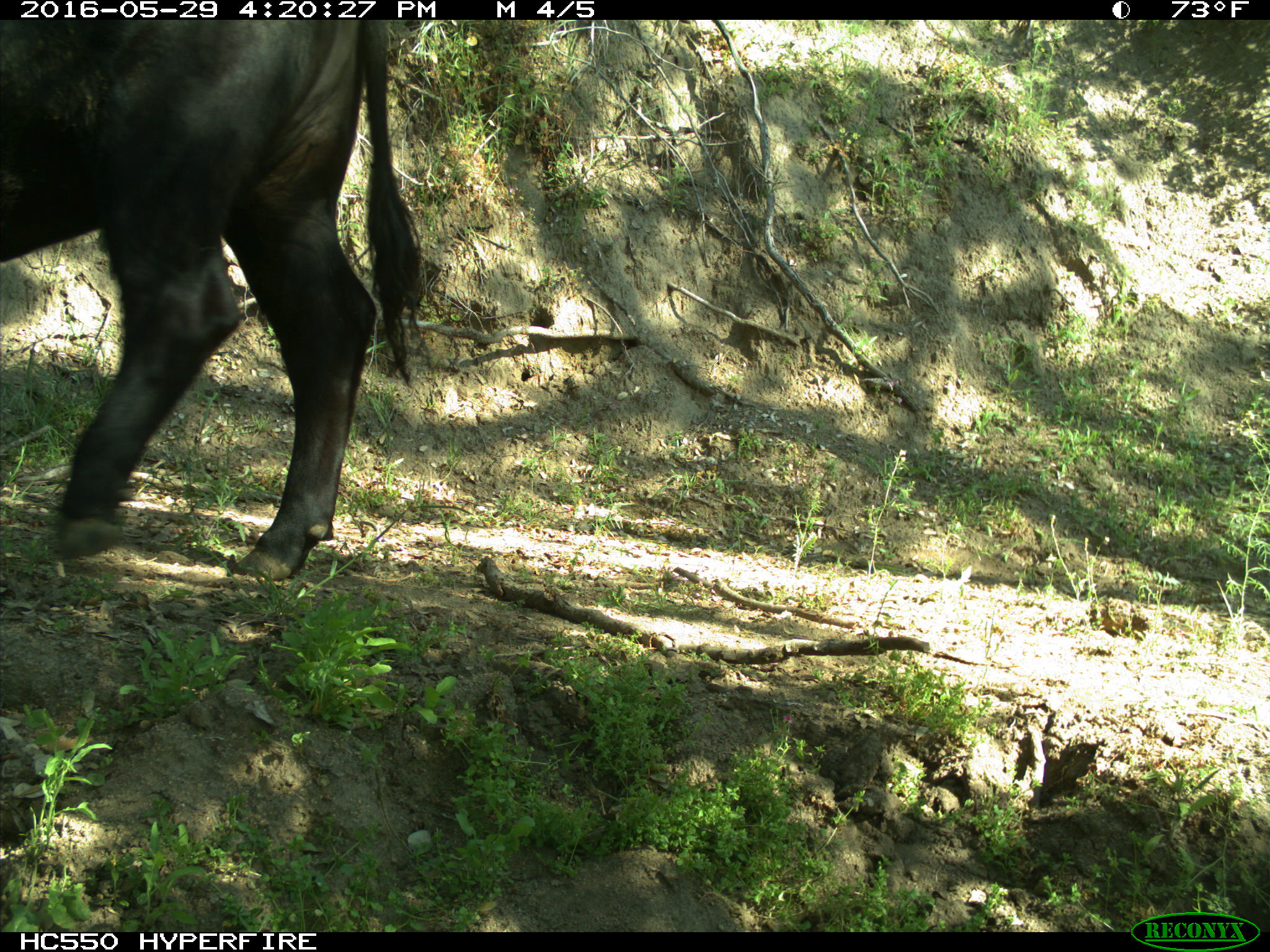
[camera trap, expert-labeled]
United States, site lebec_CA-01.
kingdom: Animalia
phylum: Chordata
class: Mammalia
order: Artiodactyla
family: Bovidae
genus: Bos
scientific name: Bos taurus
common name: domestic cow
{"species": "Bos taurus (domestic cow)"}